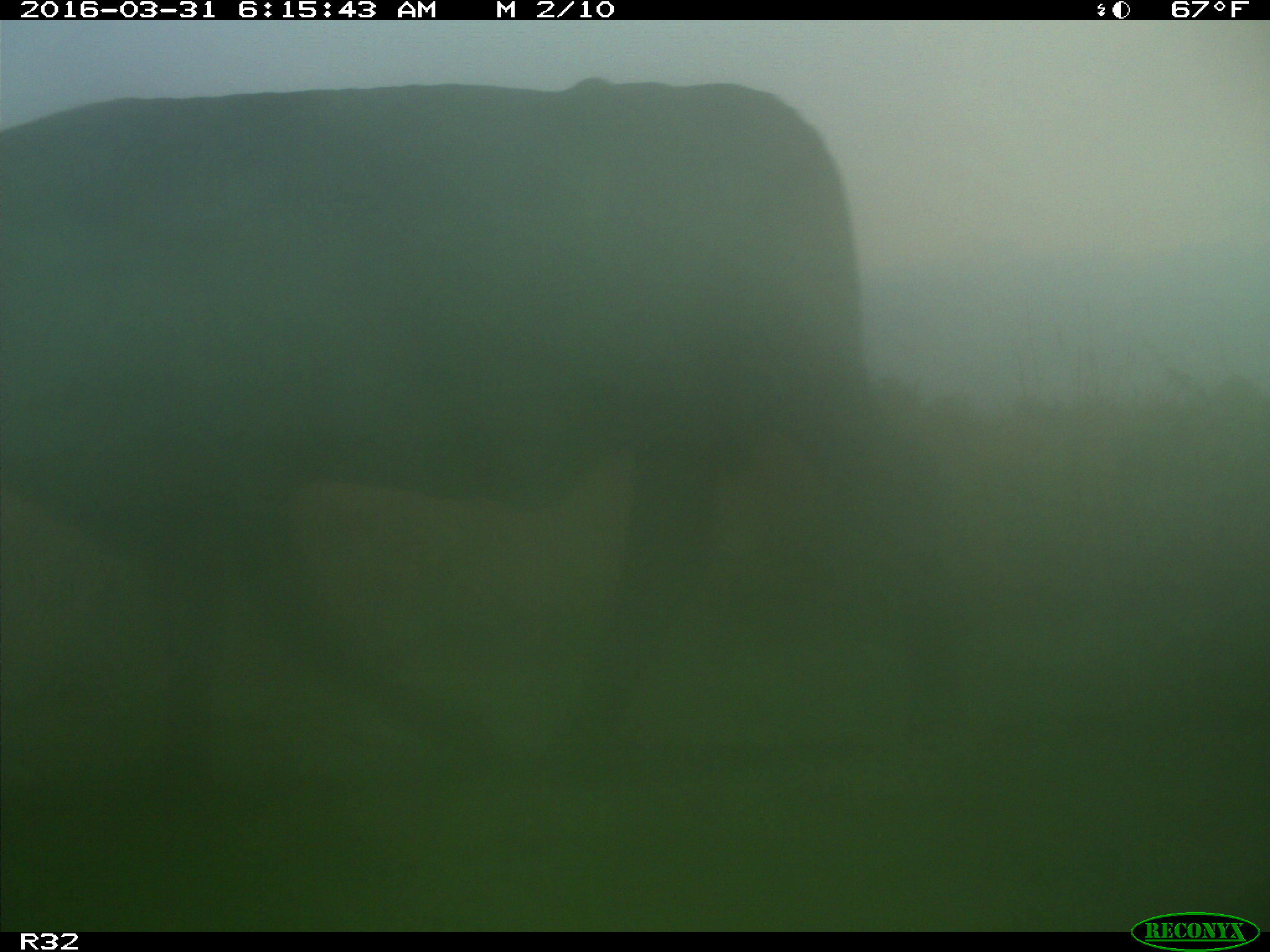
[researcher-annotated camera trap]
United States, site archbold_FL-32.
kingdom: Animalia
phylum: Chordata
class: Mammalia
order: Artiodactyla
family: Bovidae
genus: Bos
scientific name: Bos taurus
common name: domestic cow